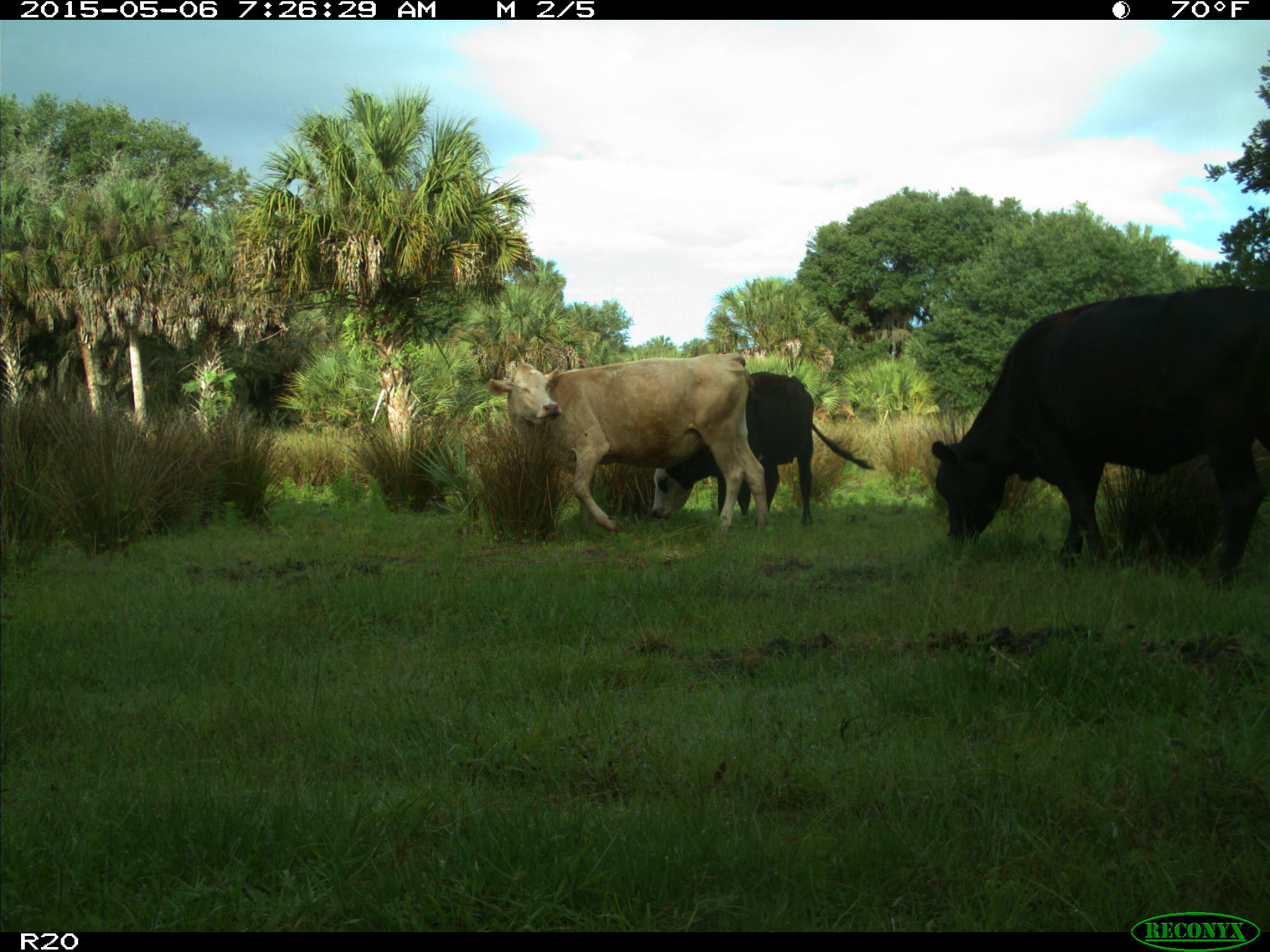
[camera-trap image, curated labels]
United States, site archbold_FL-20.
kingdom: Animalia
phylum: Chordata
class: Mammalia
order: Artiodactyla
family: Bovidae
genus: Bos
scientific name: Bos taurus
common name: domestic cow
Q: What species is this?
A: Bos taurus (domestic cow).